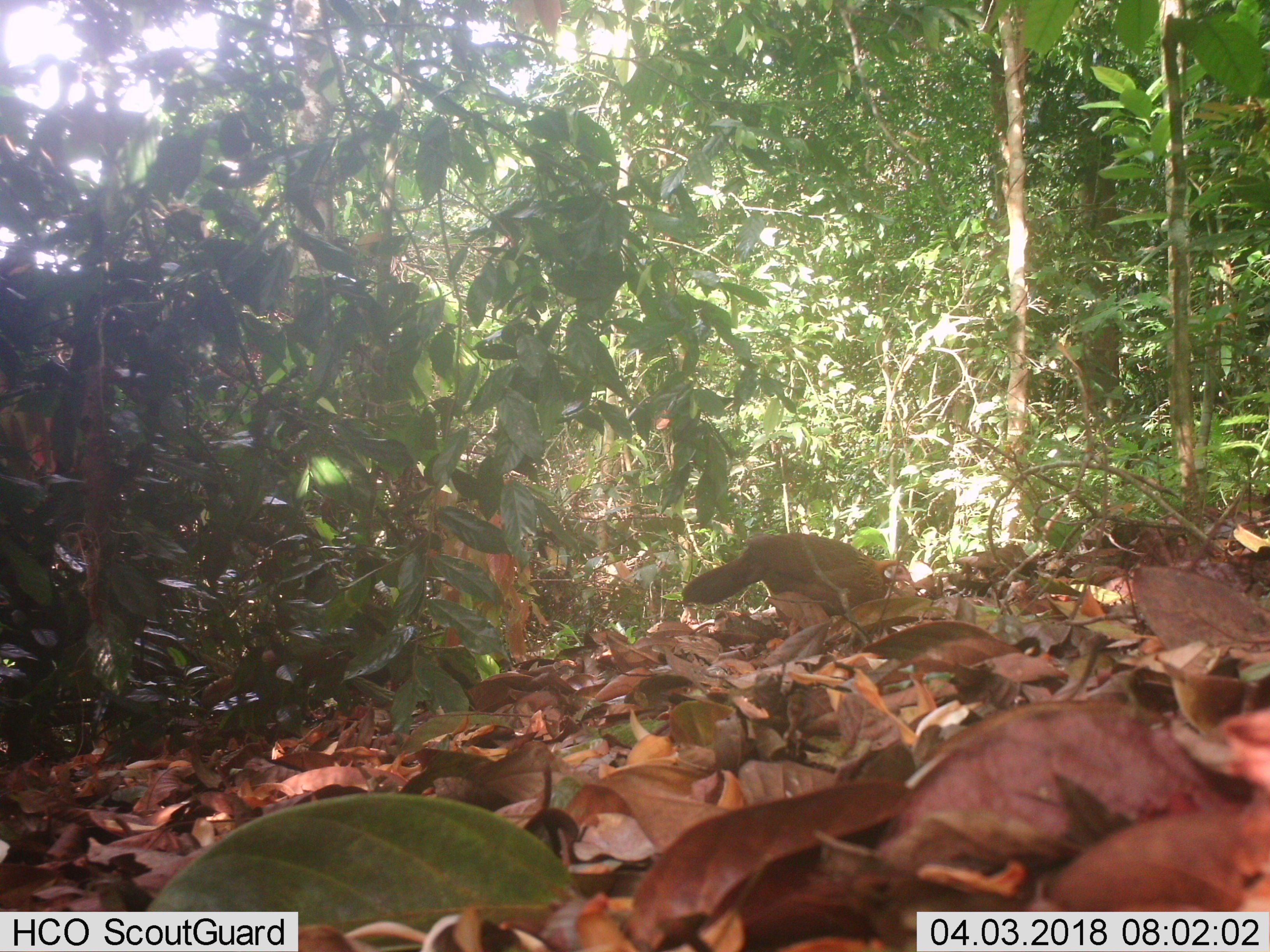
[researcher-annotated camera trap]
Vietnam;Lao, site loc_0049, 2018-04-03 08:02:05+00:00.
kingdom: Animalia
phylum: Chordata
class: Aves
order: Galliformes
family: Phasianidae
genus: Gallus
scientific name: Gallus gallus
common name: red junglefowl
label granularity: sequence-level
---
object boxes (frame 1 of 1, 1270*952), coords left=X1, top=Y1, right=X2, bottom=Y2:
red junglefowl: left=682, top=533, right=918, bottom=633